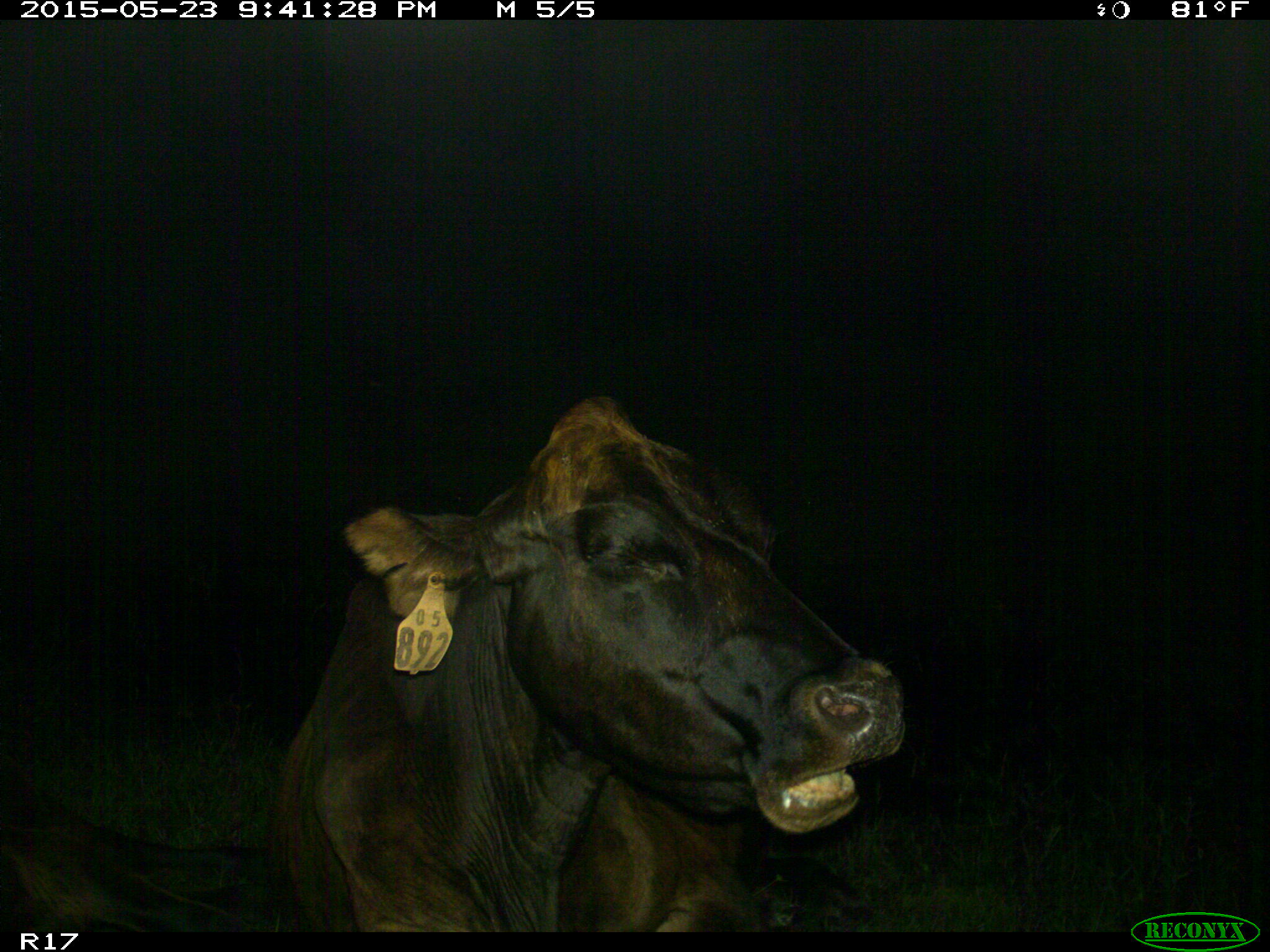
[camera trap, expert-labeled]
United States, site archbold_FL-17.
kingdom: Animalia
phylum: Chordata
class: Mammalia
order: Artiodactyla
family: Bovidae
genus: Bos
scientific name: Bos taurus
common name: domestic cow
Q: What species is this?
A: Bos taurus (domestic cow).